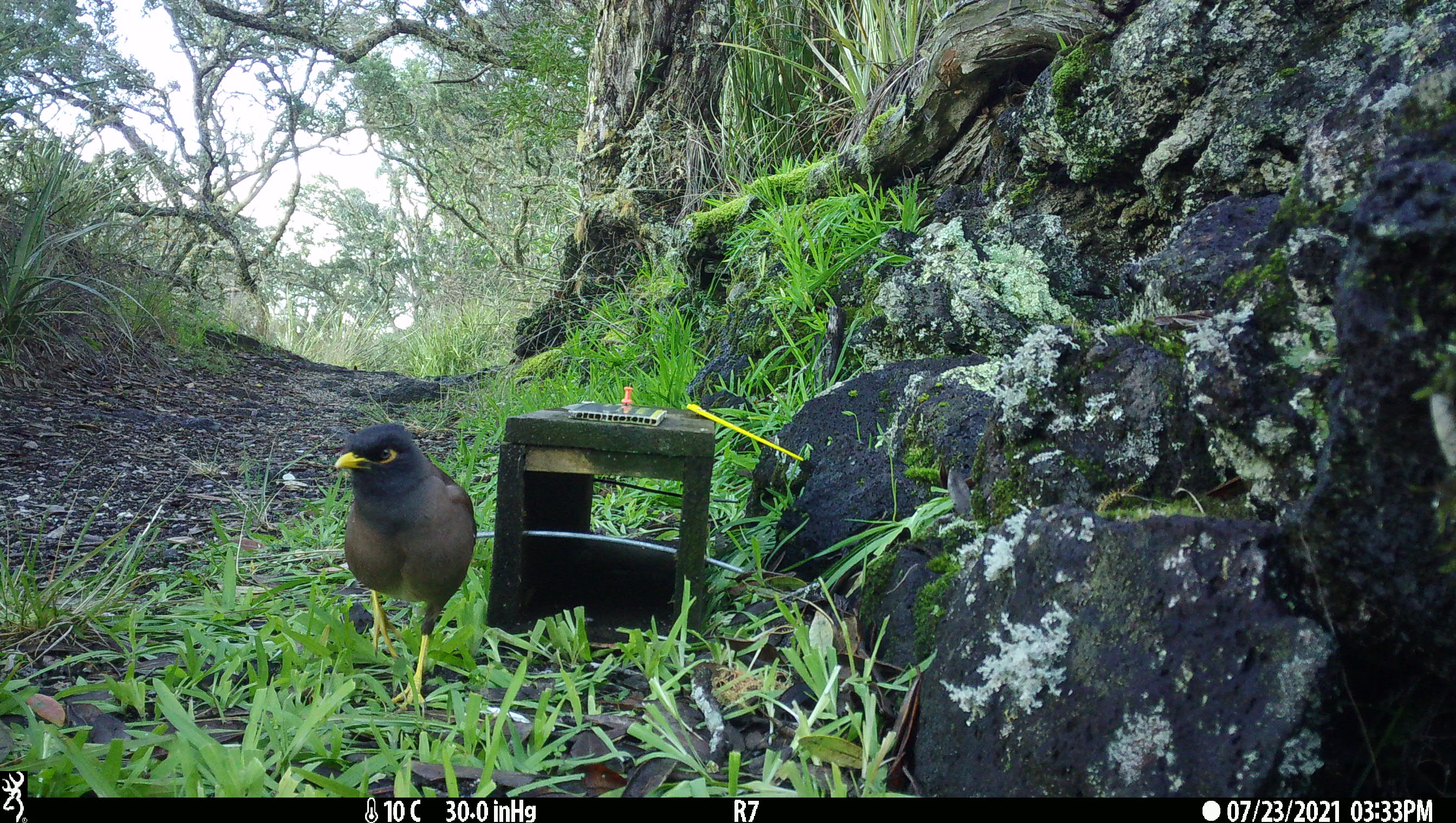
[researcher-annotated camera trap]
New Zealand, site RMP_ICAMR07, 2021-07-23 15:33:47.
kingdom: Animalia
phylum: Chordata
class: Aves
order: Passeriformes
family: Sturnidae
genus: Acridotheres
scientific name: Acridotheres tristis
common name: common myna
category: myna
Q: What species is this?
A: Myna (common myna) (Acridotheres tristis).